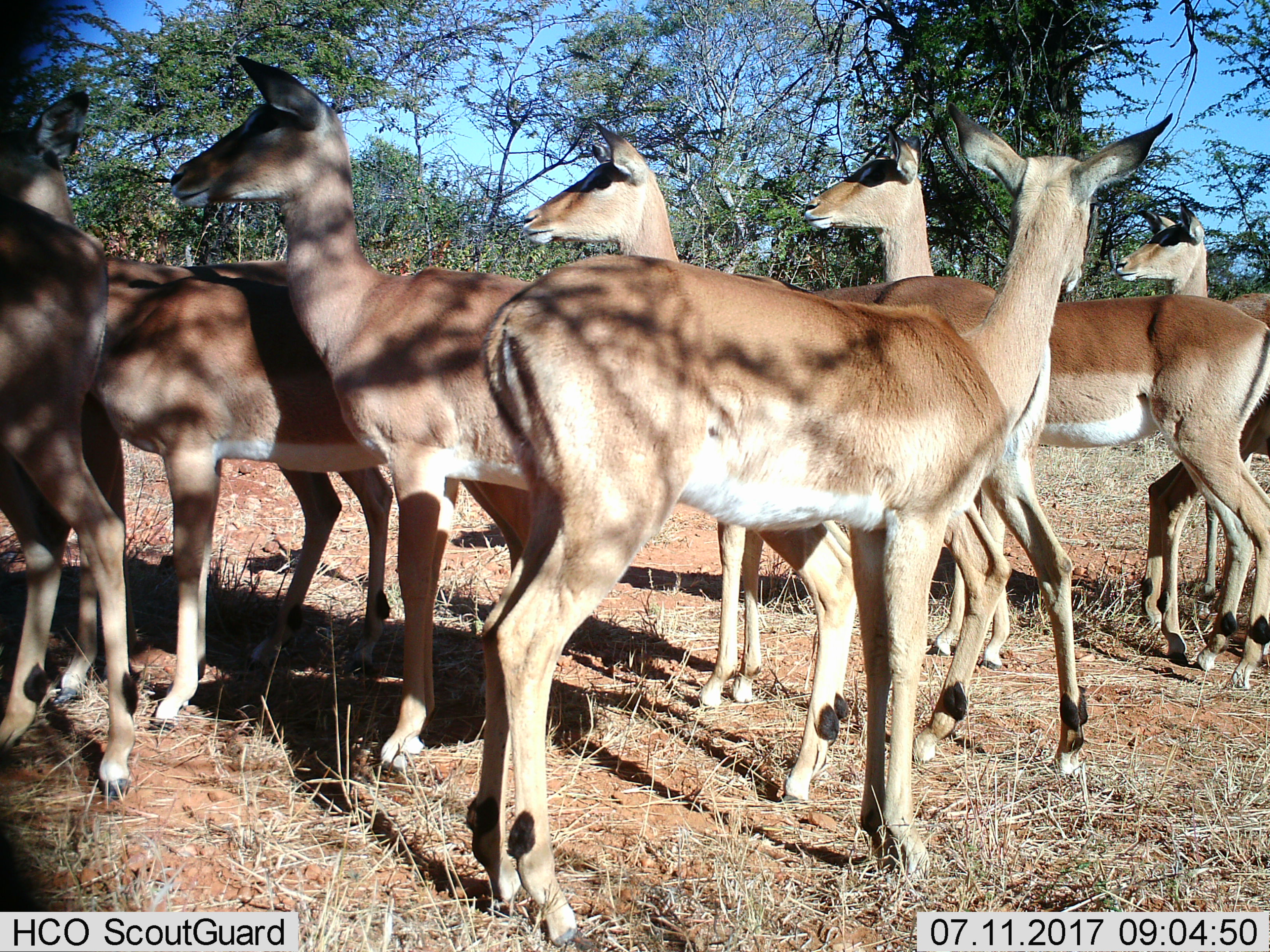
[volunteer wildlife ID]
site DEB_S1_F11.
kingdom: Animalia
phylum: Chordata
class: Mammalia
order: Artiodactyla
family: Bovidae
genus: Aepyceros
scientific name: Aepyceros melampus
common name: impala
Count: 8.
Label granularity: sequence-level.